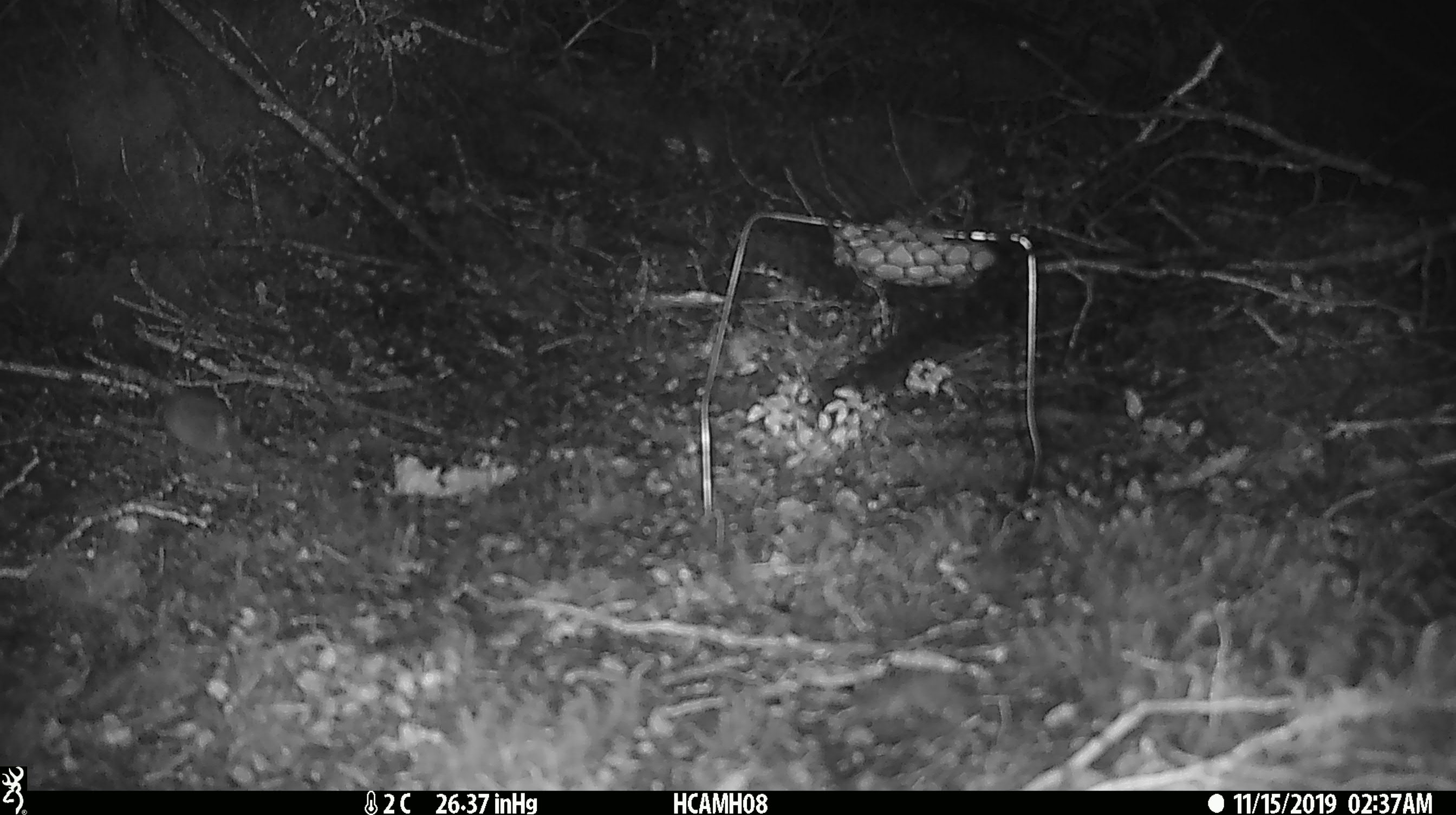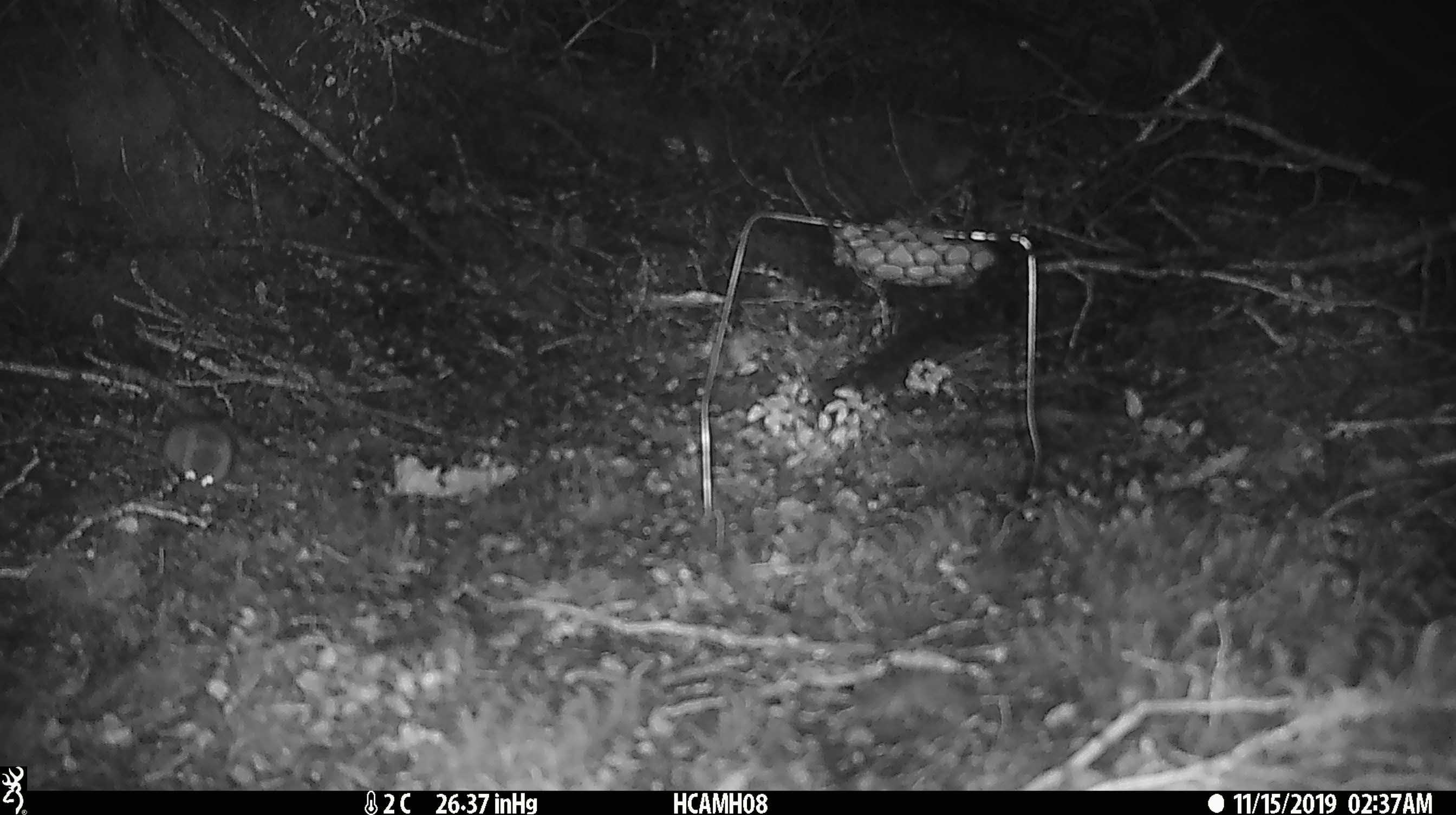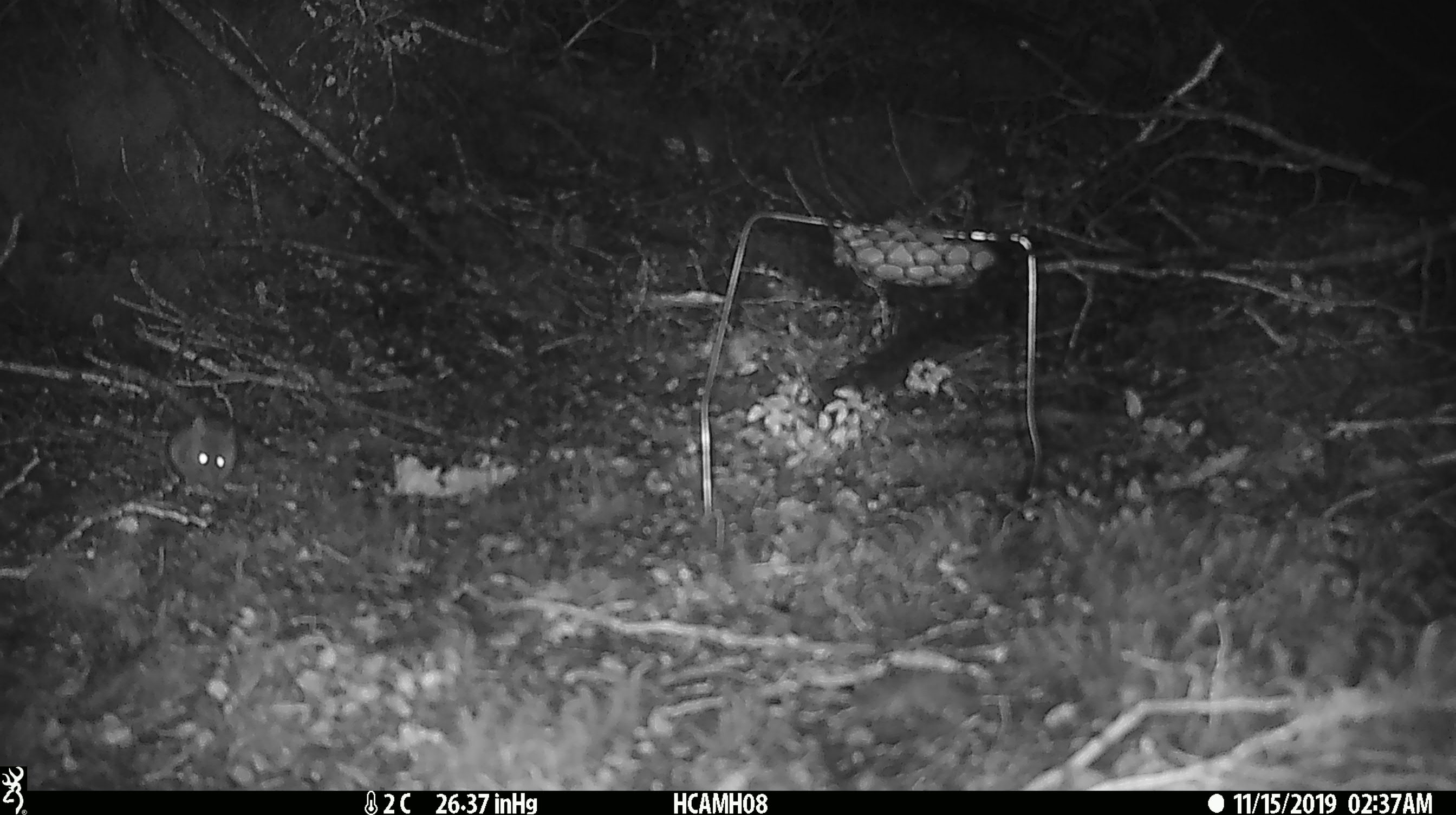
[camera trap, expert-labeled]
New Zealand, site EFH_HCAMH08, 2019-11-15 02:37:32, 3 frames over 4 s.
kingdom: Animalia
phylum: Chordata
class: Mammalia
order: Rodentia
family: Muridae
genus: Mus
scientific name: Mus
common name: mouse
Mouse (Mus).